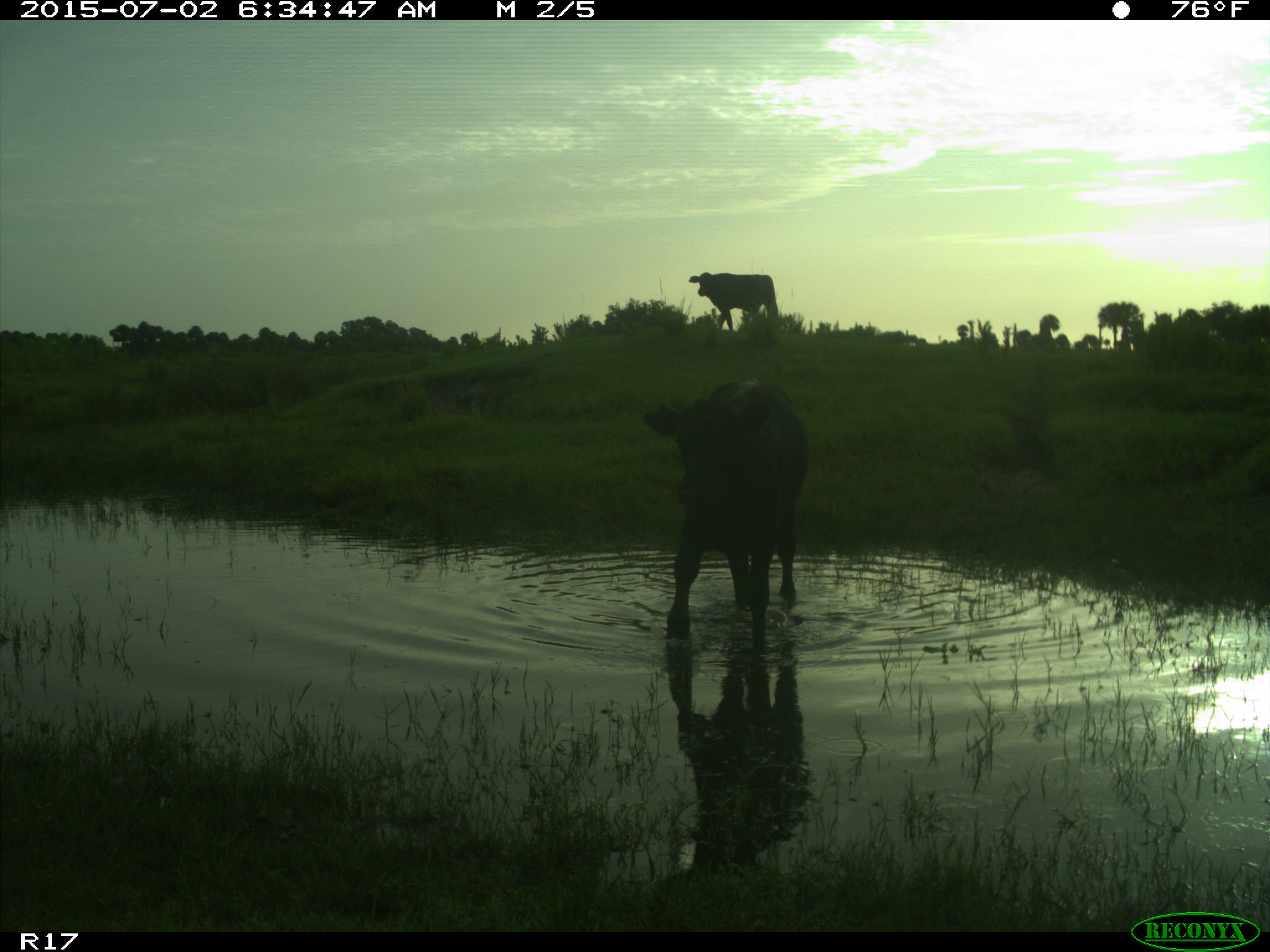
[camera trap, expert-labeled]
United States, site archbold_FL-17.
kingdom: Animalia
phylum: Chordata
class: Mammalia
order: Artiodactyla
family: Bovidae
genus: Bos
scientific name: Bos taurus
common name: domestic cow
Bos taurus (domestic cow).